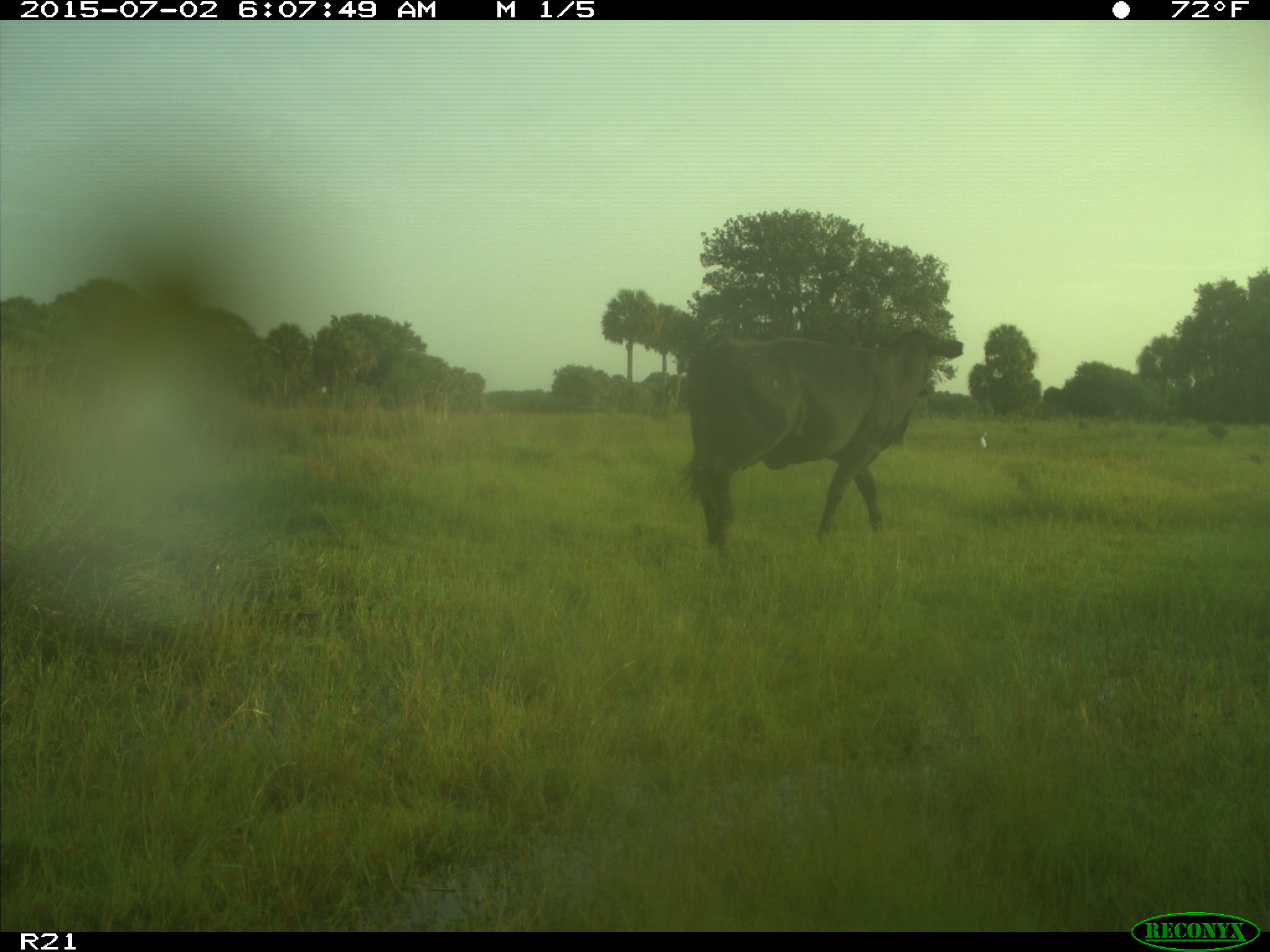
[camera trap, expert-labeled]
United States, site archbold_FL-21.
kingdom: Animalia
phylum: Chordata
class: Mammalia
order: Artiodactyla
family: Bovidae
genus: Bos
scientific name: Bos taurus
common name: domestic cow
Bos taurus (domestic cow).